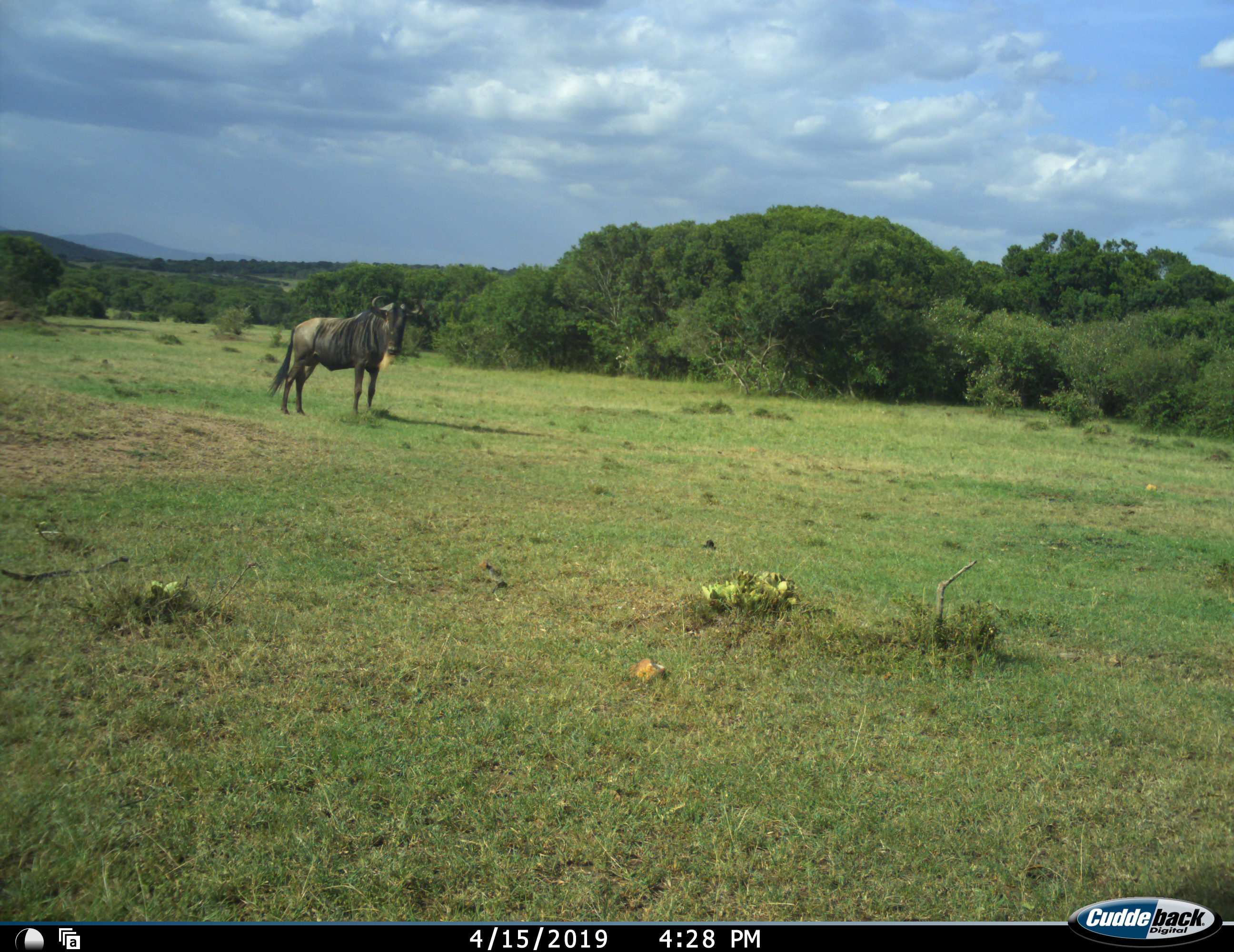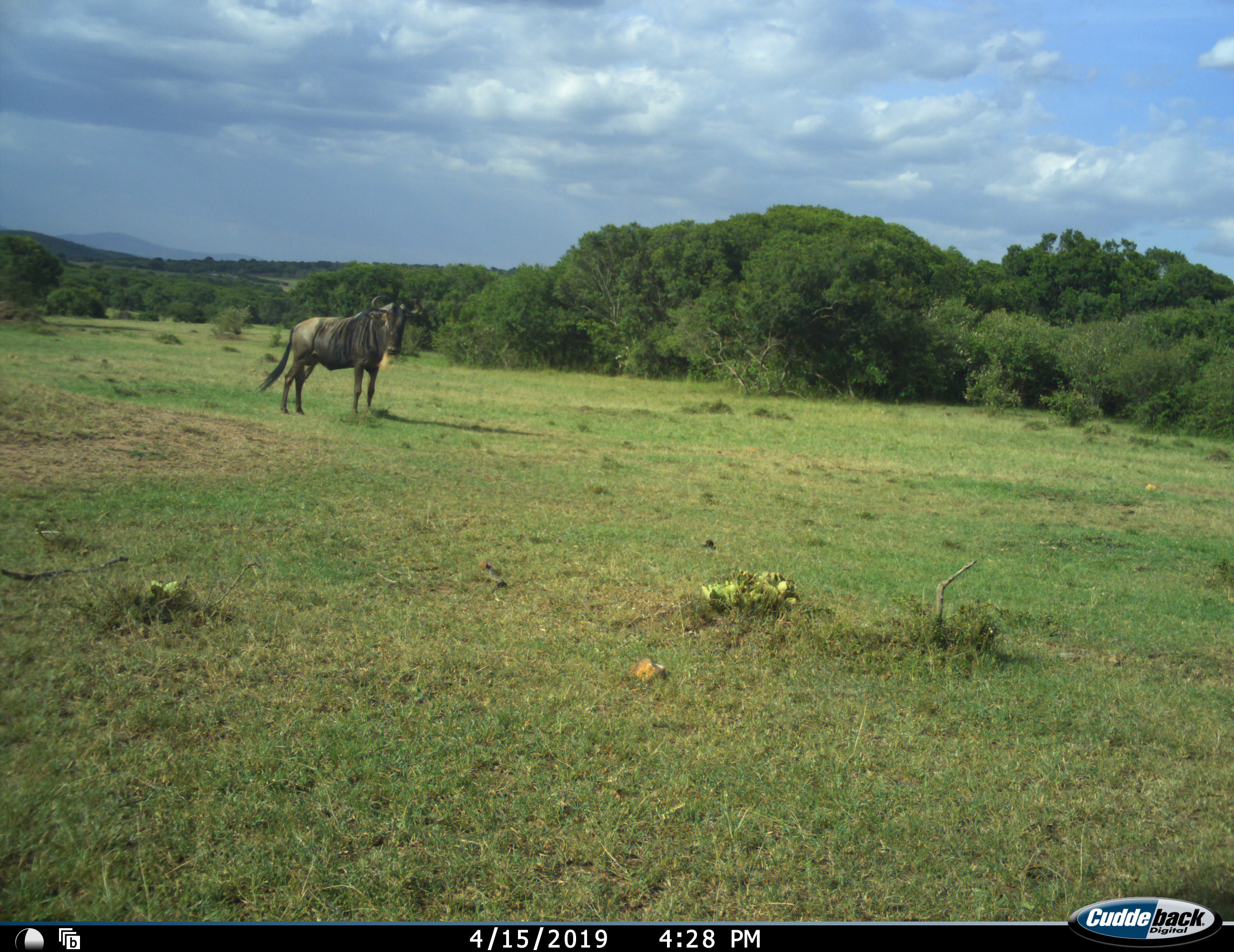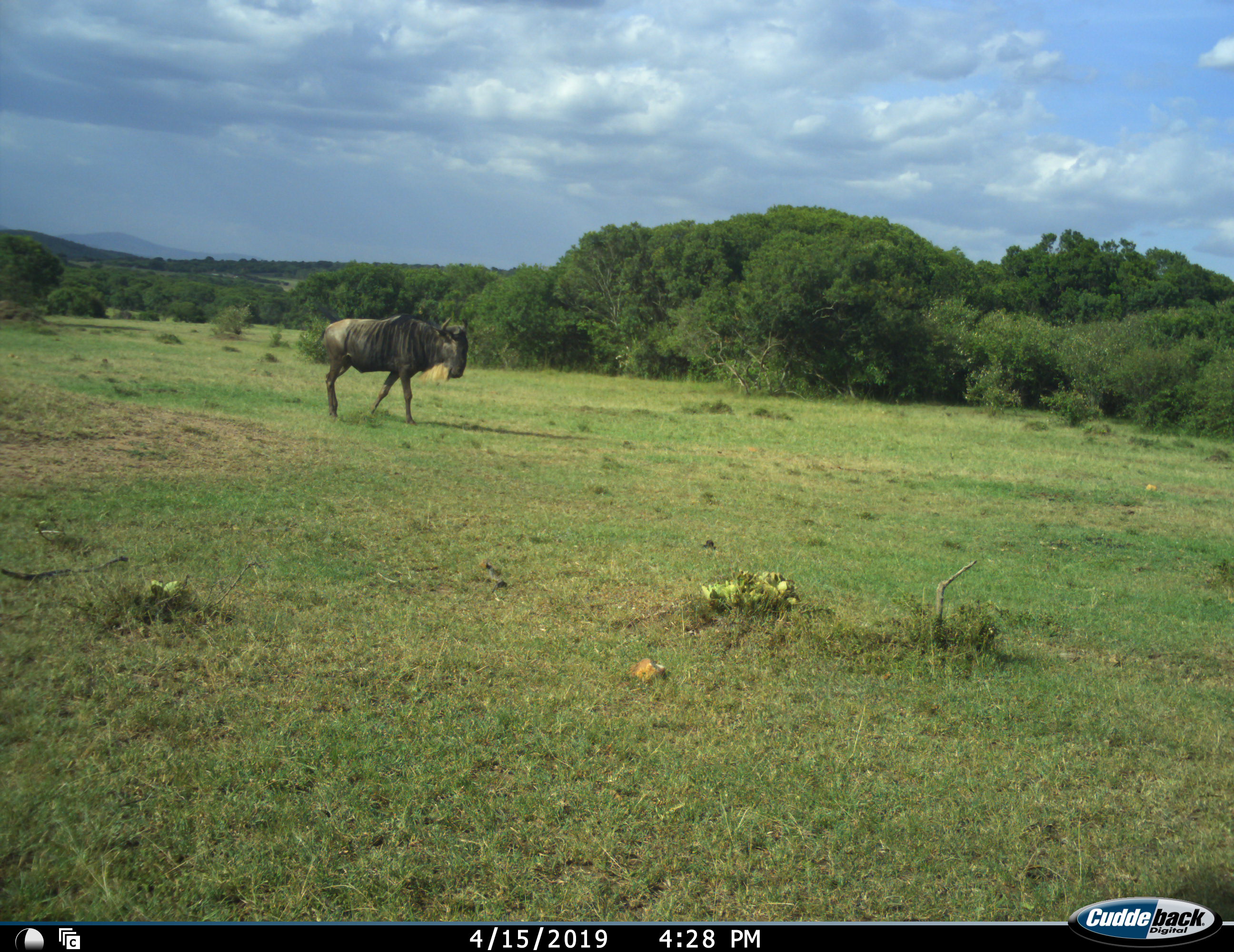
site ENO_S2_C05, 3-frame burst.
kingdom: Animalia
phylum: Chordata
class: Mammalia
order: Artiodactyla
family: Bovidae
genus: Connochaetes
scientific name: Connochaetes taurinus taurinus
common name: blue wildebeest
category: wildebeestblue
Wildebeestblue (blue wildebeest) (Connochaetes taurinus taurinus), count 1. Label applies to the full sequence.